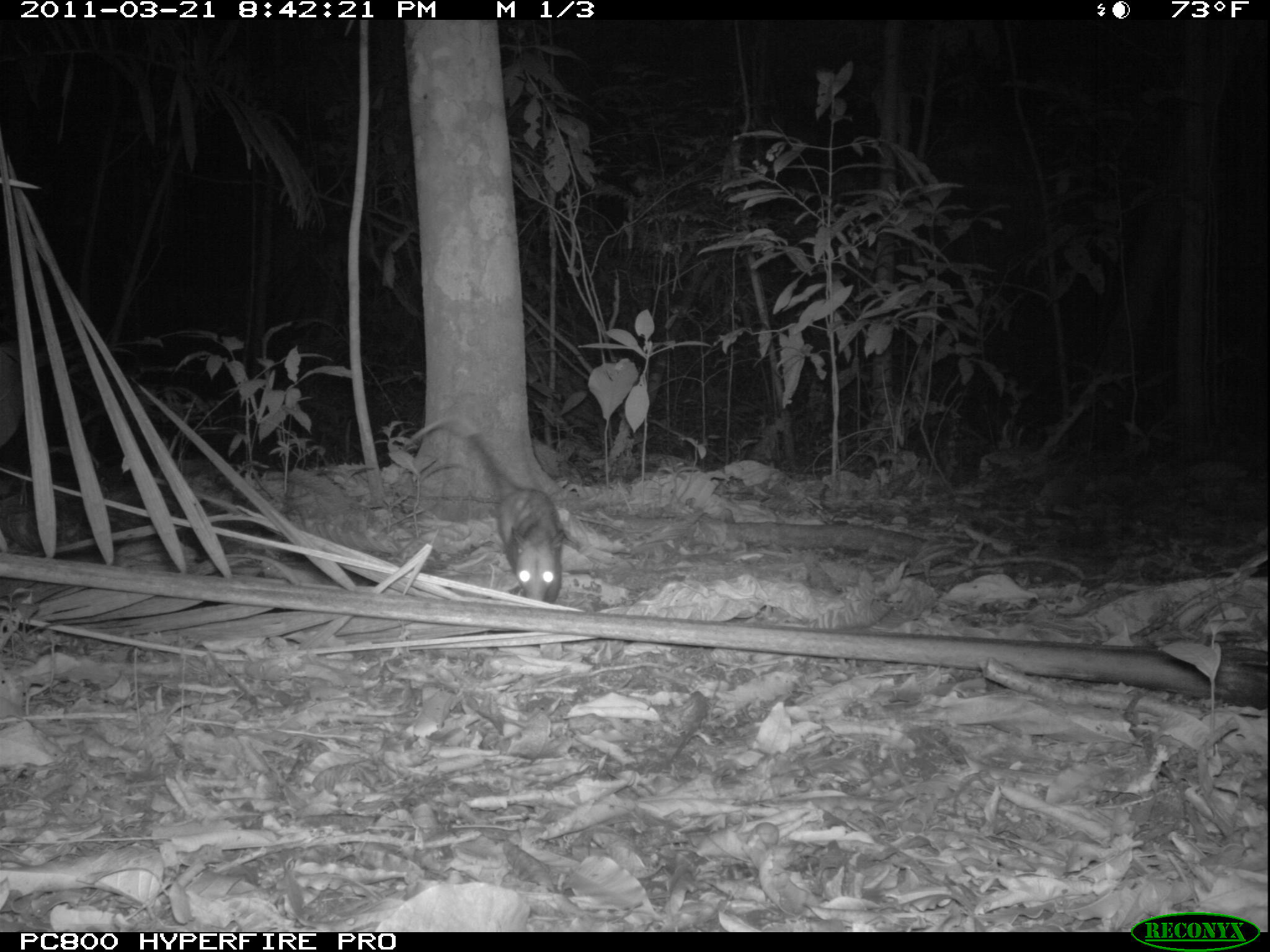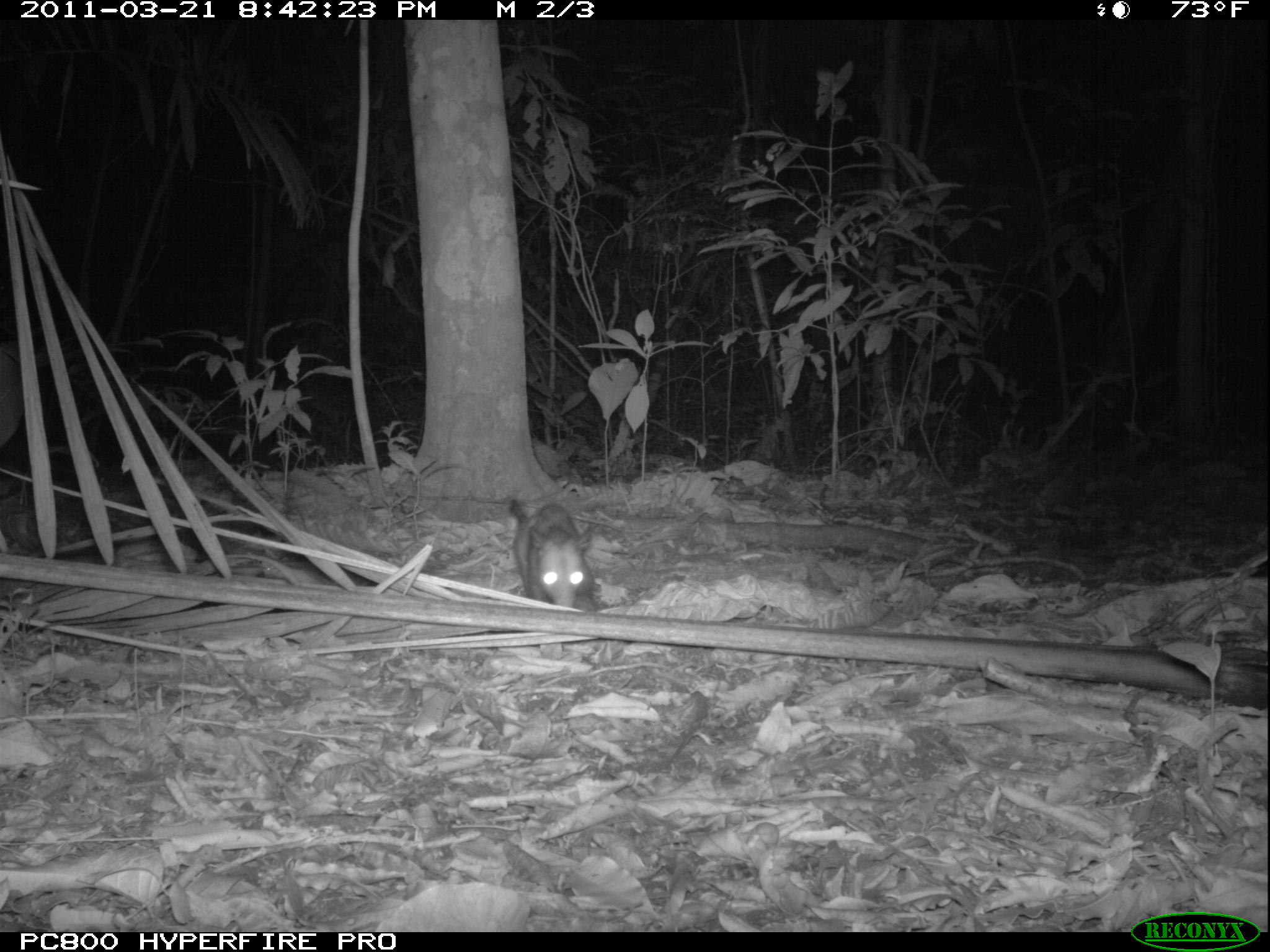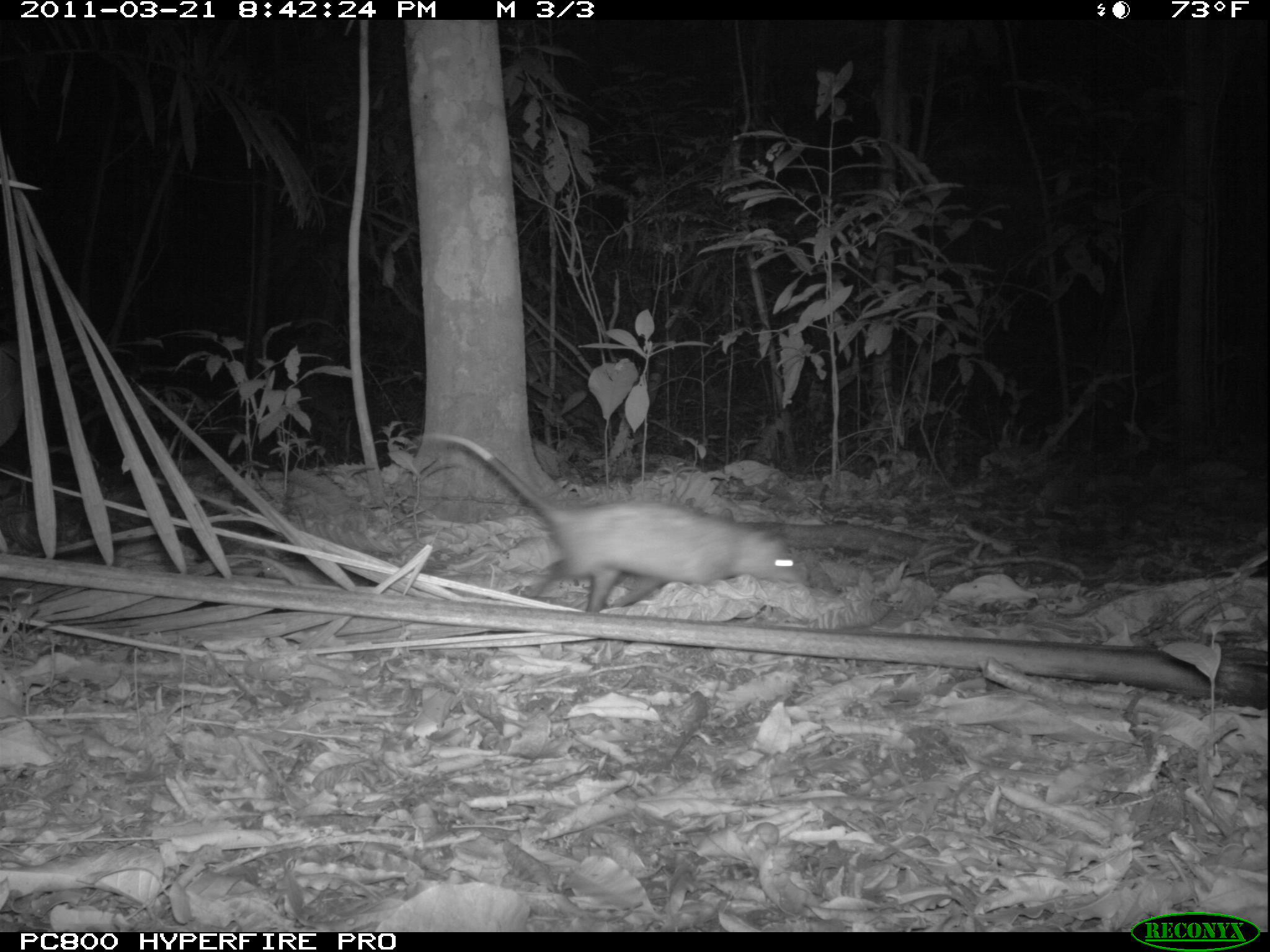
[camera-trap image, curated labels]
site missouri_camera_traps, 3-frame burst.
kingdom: Animalia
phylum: Chordata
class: Mammalia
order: Didelphimorphia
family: Didelphidae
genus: Didelphis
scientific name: Didelphis marsupialis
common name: common opossum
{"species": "common opossum (Didelphis marsupialis)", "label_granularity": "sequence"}